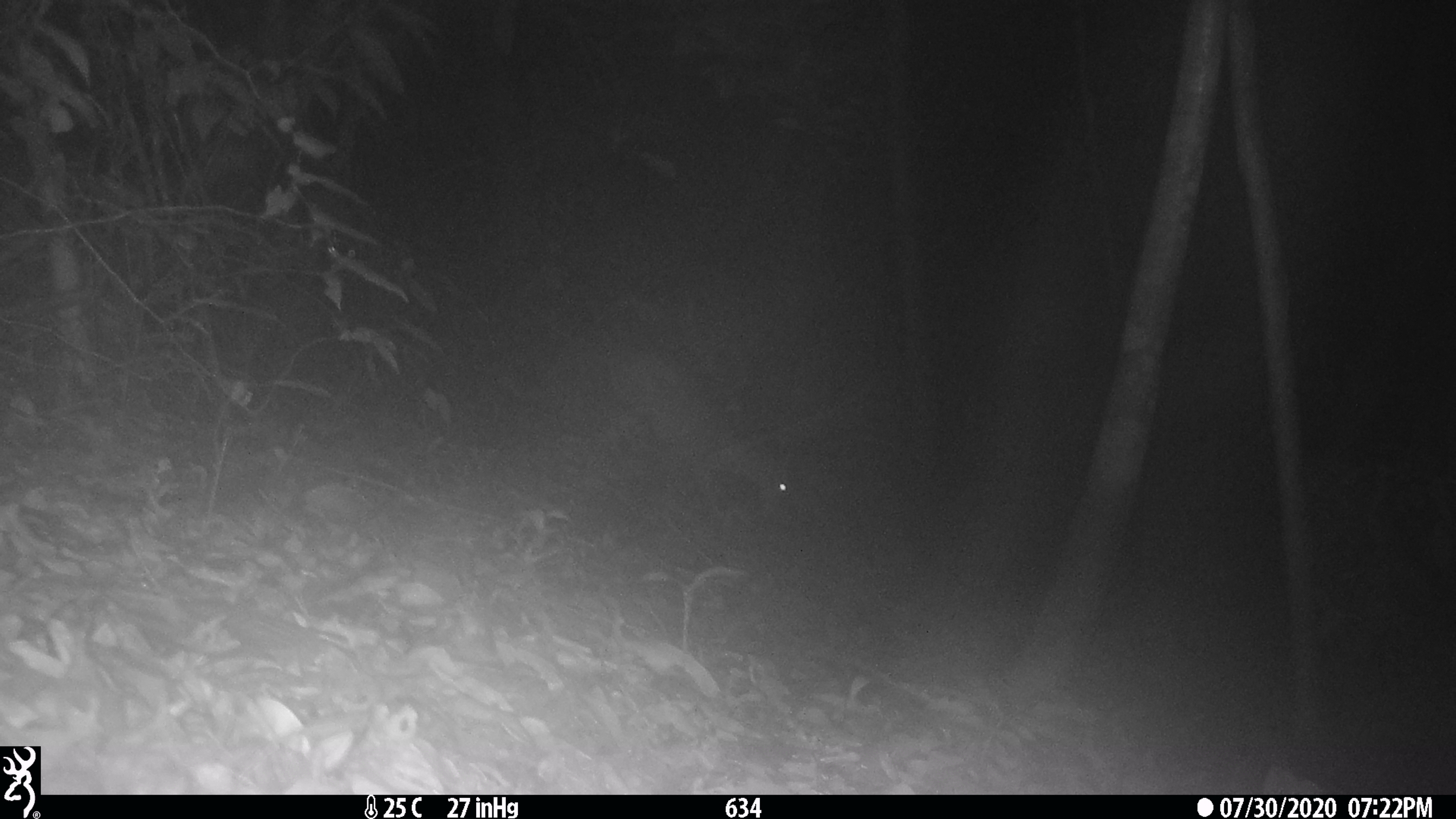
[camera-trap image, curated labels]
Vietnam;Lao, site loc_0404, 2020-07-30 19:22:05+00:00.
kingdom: Animalia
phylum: Chordata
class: Mammalia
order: Artiodactyla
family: Cervidae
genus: Muntiacus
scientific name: Muntiacus rooseveltorum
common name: roosevelt's muntjac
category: roosevelts muntjac group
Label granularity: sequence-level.